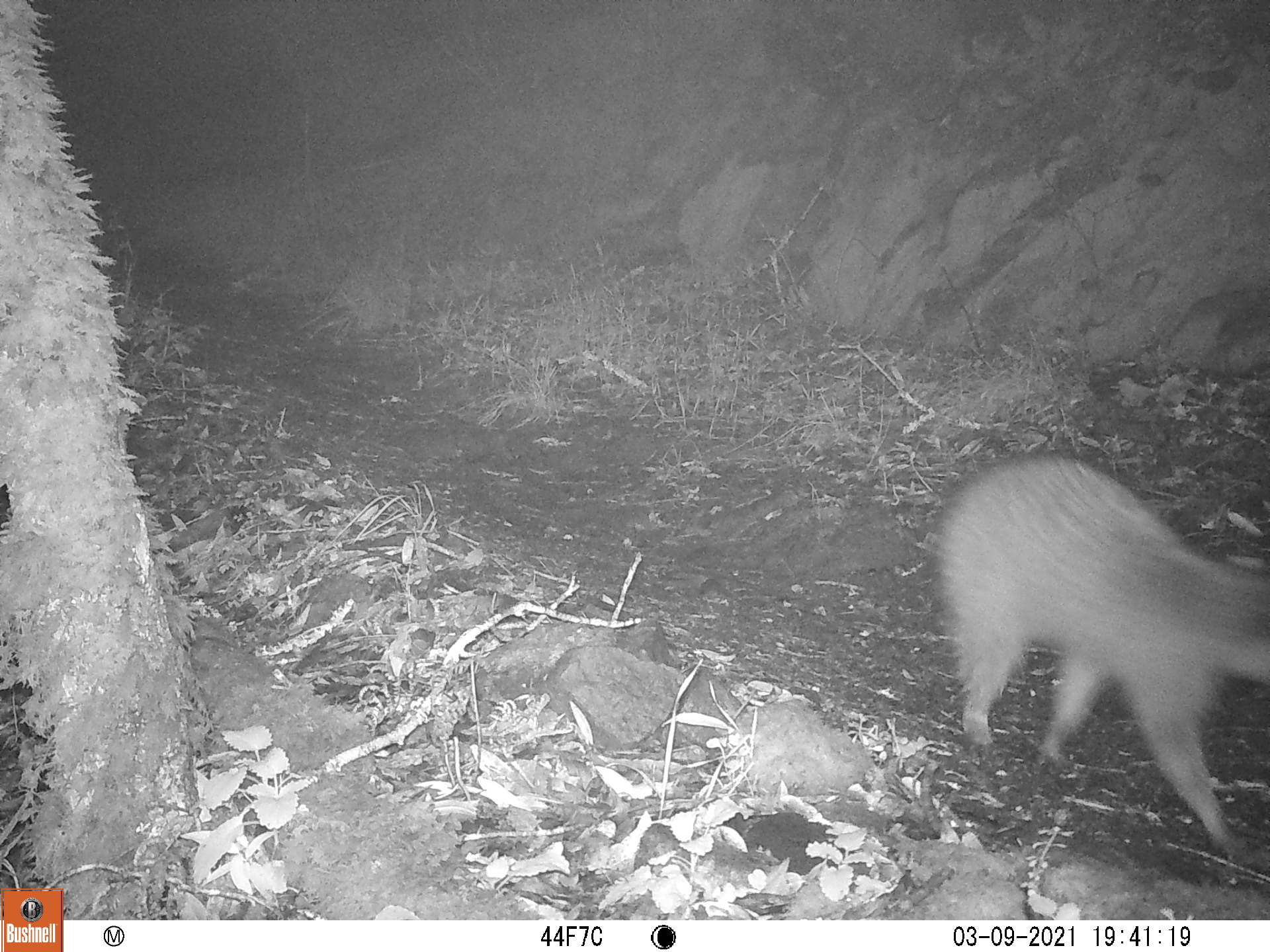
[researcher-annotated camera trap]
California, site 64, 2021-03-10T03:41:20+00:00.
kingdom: Animalia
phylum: Chordata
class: Mammalia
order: Carnivora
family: Canidae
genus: Urocyon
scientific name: Urocyon cinereoargenteus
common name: gray fox